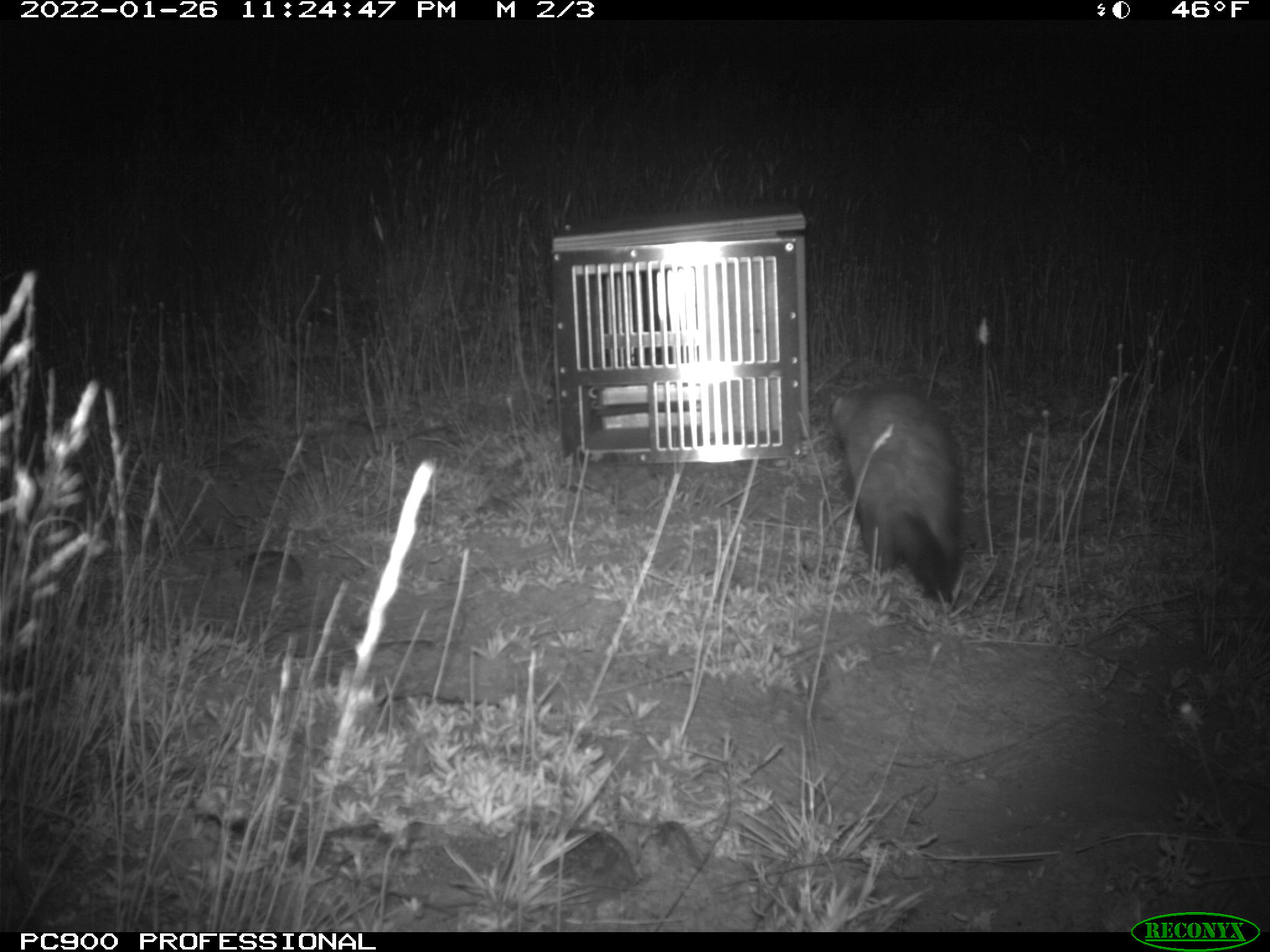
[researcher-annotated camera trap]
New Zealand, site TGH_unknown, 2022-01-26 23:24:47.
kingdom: Animalia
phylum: Chordata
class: Mammalia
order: Carnivora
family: Mustelidae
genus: Mustela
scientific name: Mustela furo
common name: ferret